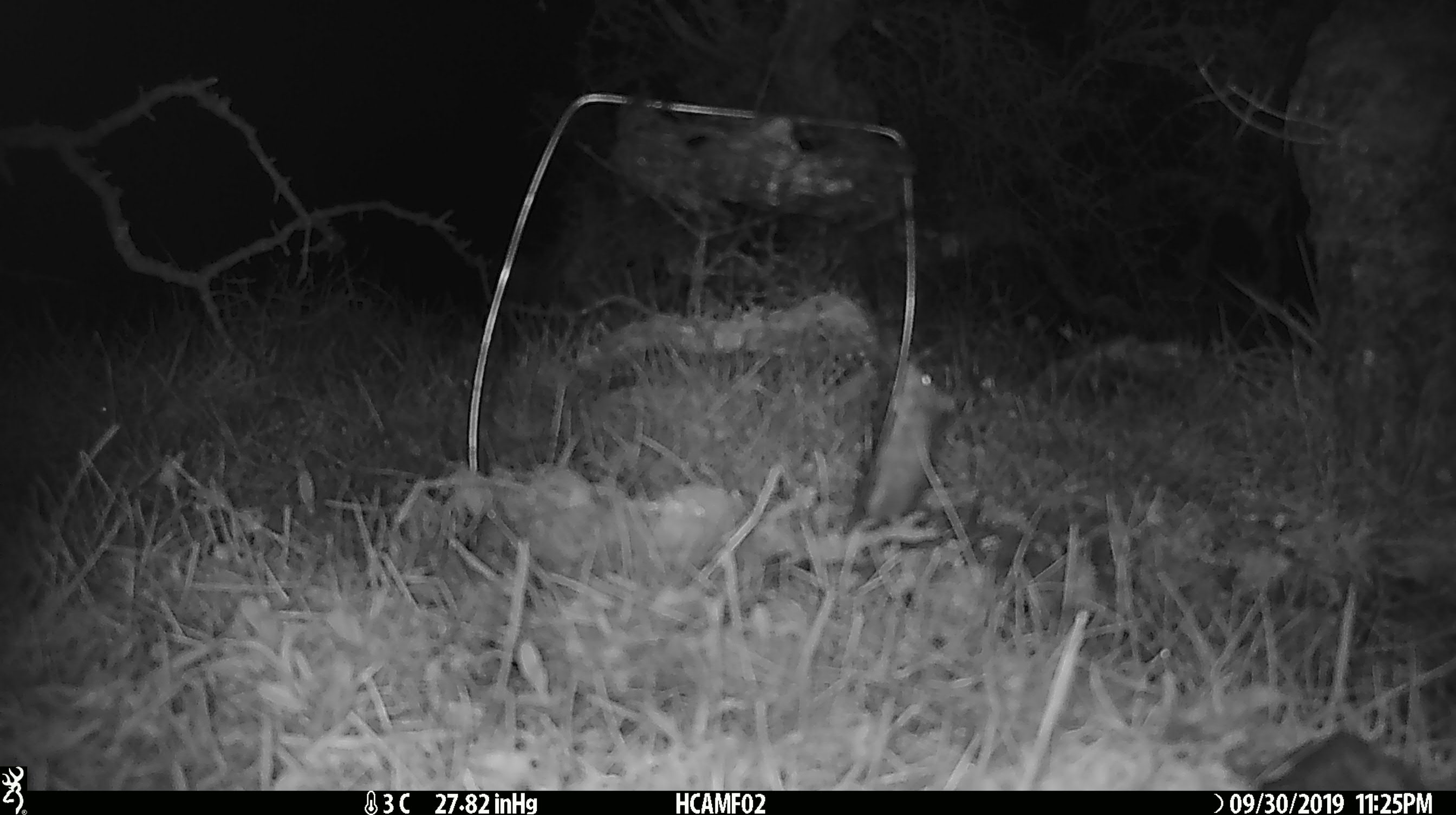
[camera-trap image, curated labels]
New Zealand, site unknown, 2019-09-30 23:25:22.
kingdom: Animalia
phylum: Chordata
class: Mammalia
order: Rodentia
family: Muridae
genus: Mus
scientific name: Mus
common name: mouse